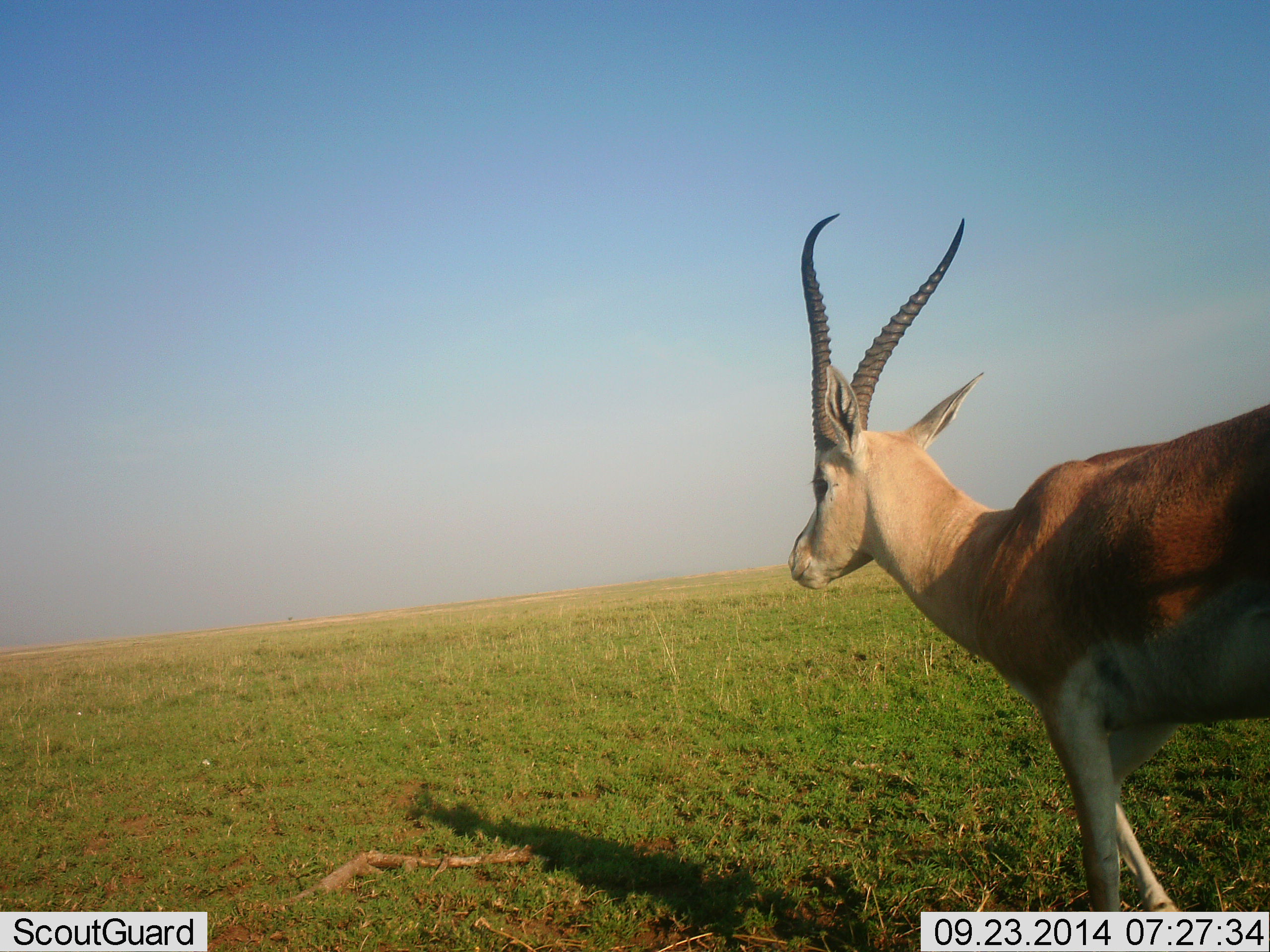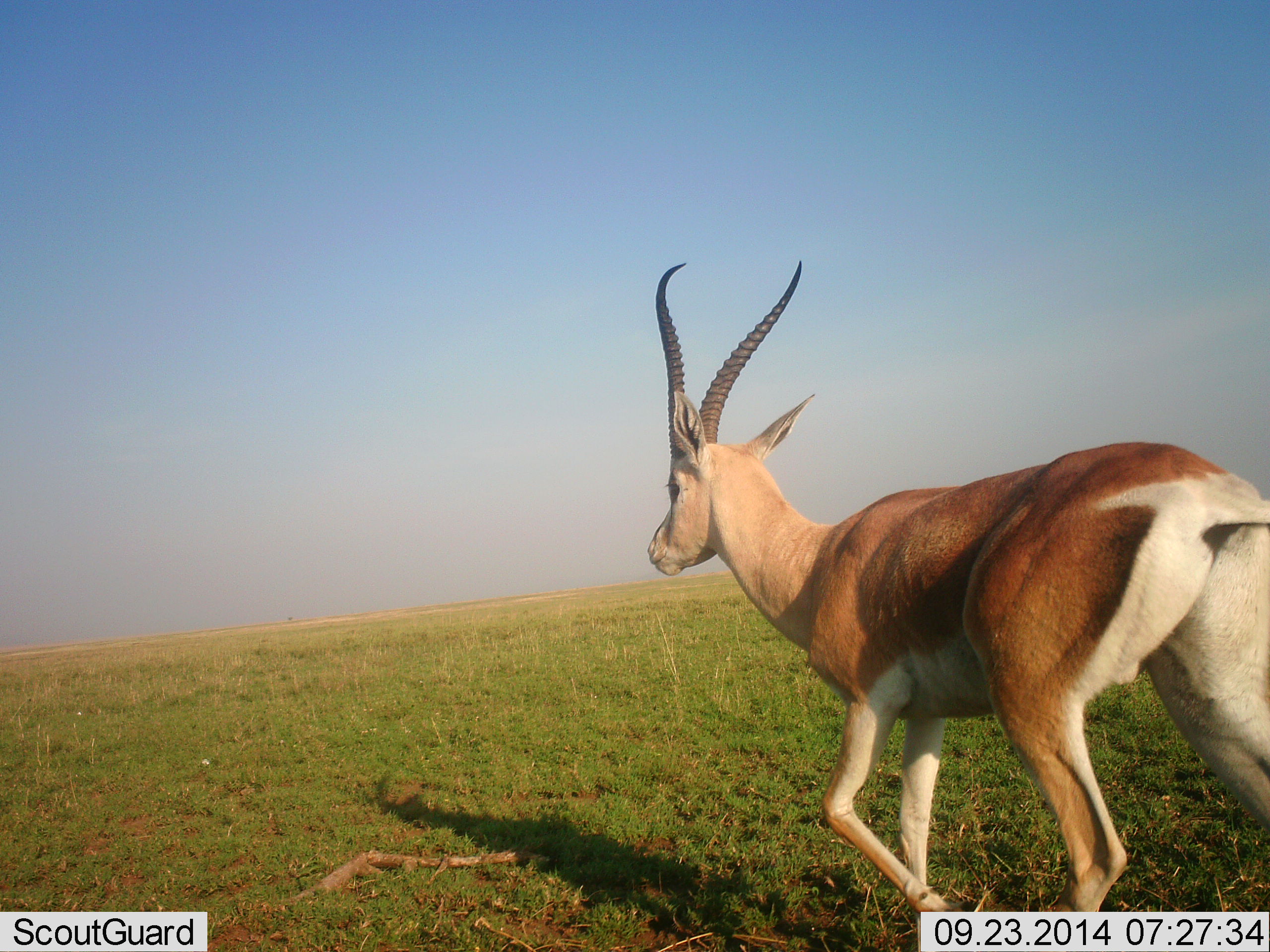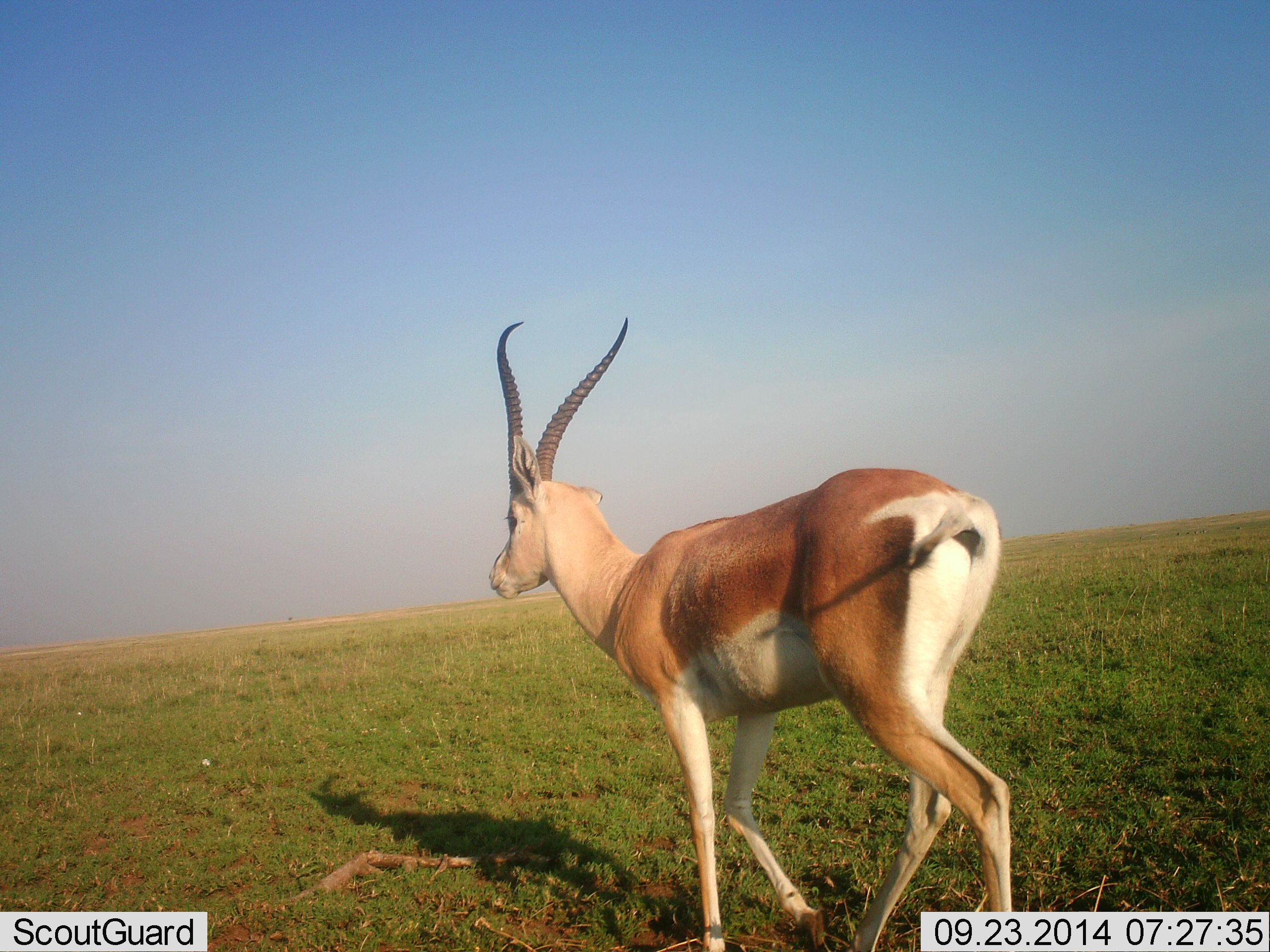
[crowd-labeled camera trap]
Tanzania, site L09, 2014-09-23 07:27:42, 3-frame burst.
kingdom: Animalia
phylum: Chordata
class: Mammalia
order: Artiodactyla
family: Bovidae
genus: Nanger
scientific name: Nanger granti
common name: grant's gazelle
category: gazellegrants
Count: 1.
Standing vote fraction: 0%.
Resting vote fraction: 0%.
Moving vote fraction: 100%.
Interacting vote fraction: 0%.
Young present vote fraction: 0%.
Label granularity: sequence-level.